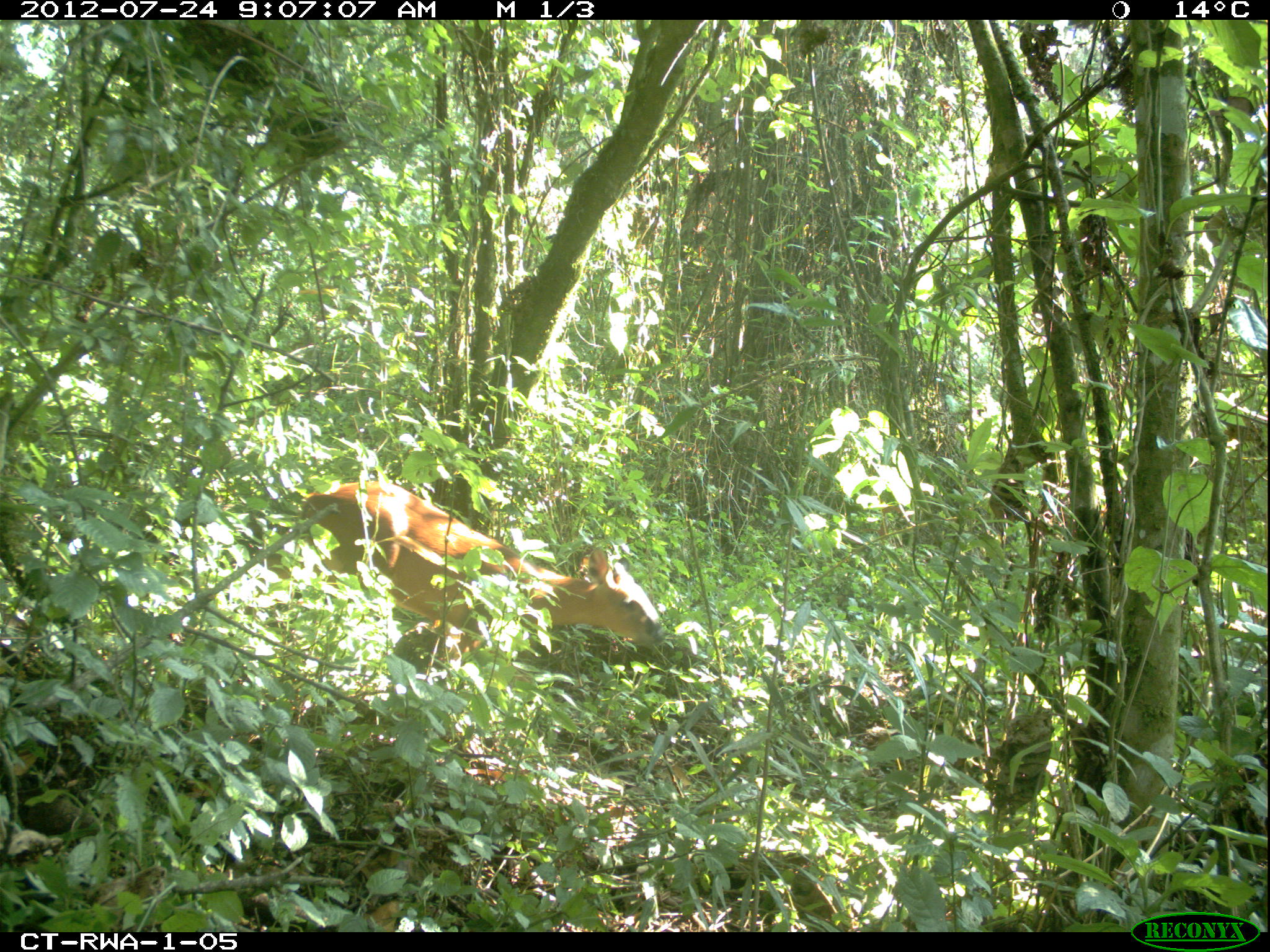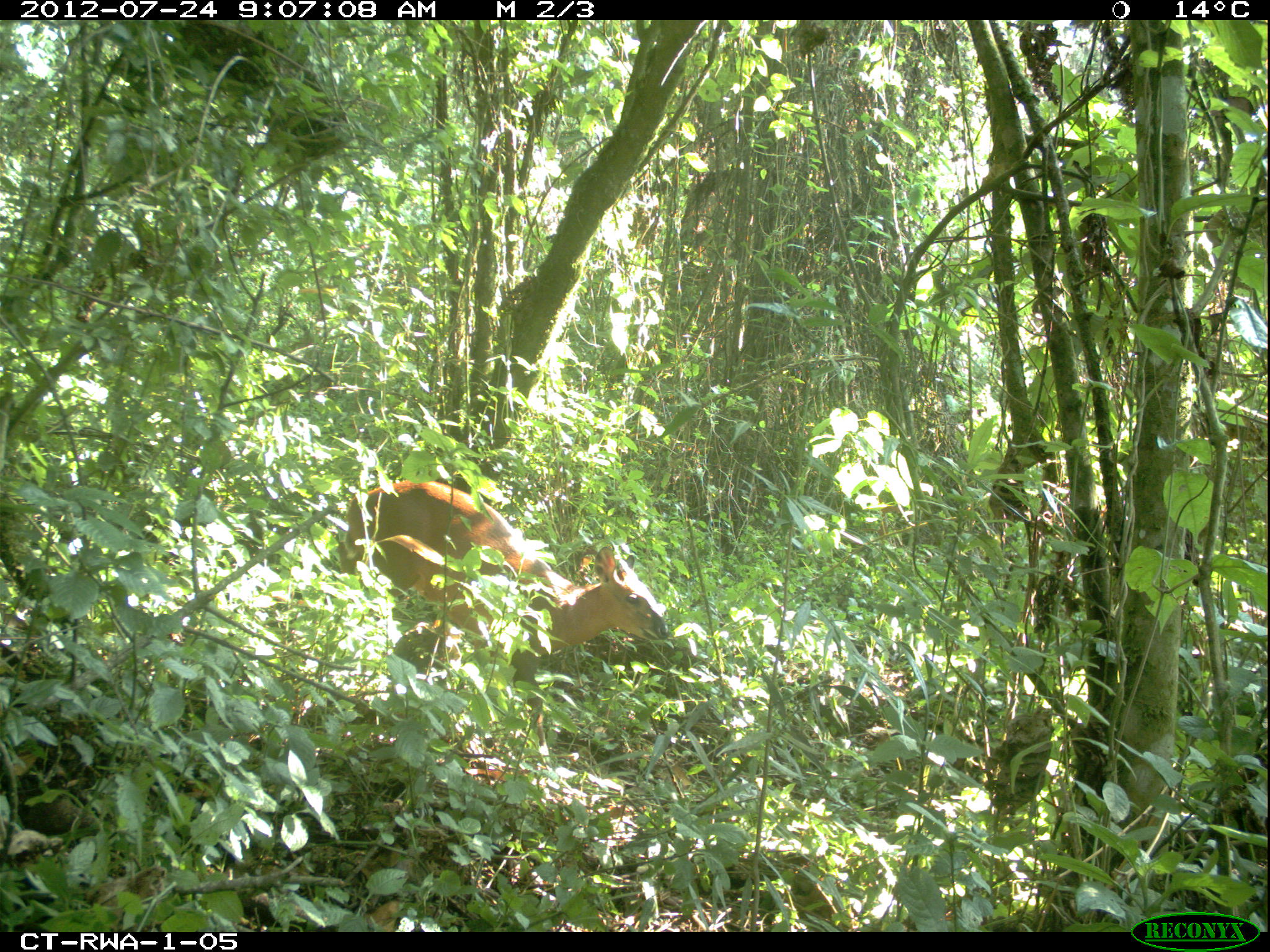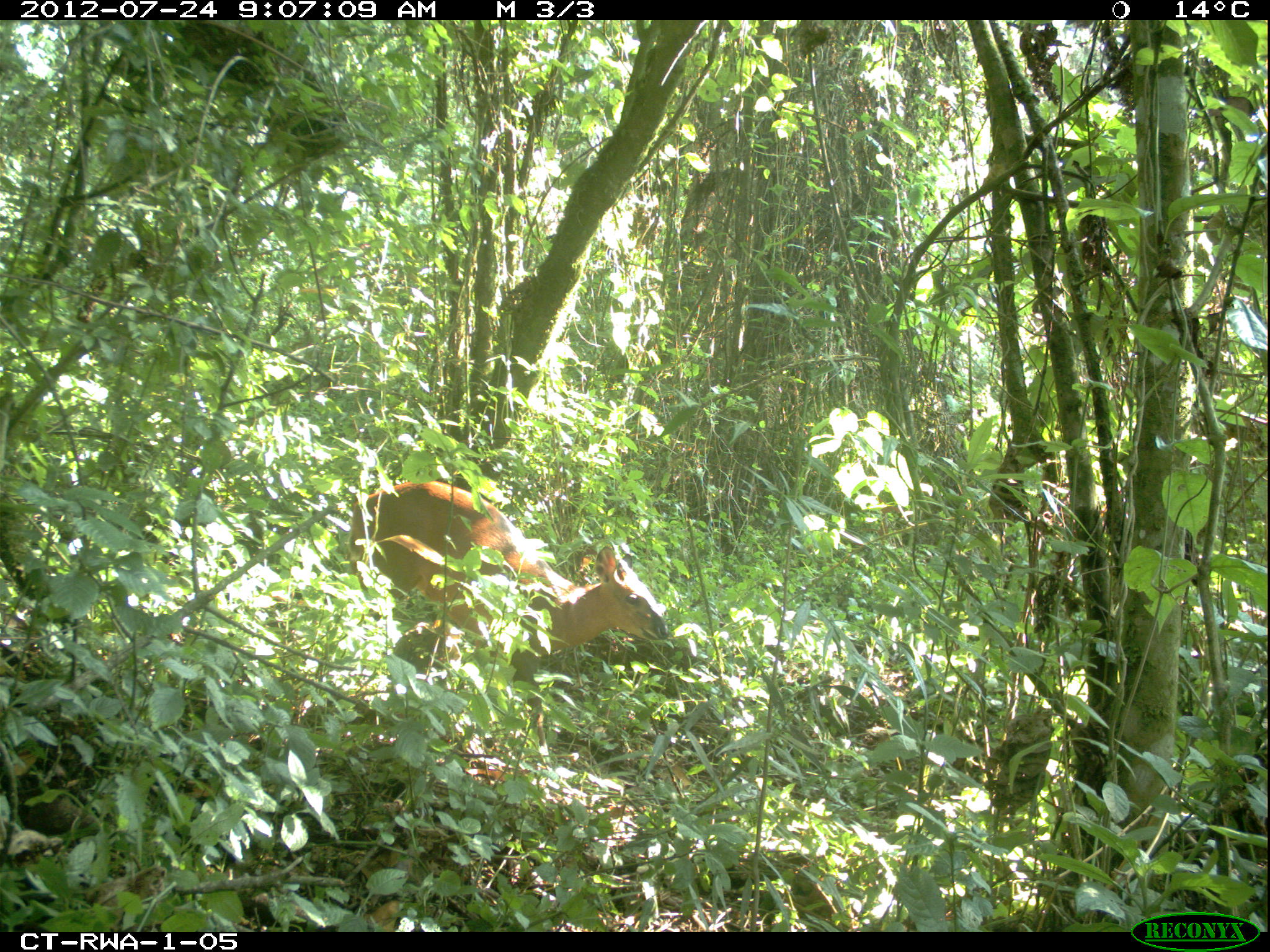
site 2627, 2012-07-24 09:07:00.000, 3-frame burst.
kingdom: Animalia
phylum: Chordata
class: Mammalia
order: Artiodactyla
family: Bovidae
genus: Cephalophus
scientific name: Cephalophus nigrifrons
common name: black-fronted duiker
Cephalophus nigrifrons (black-fronted duiker), count 1.